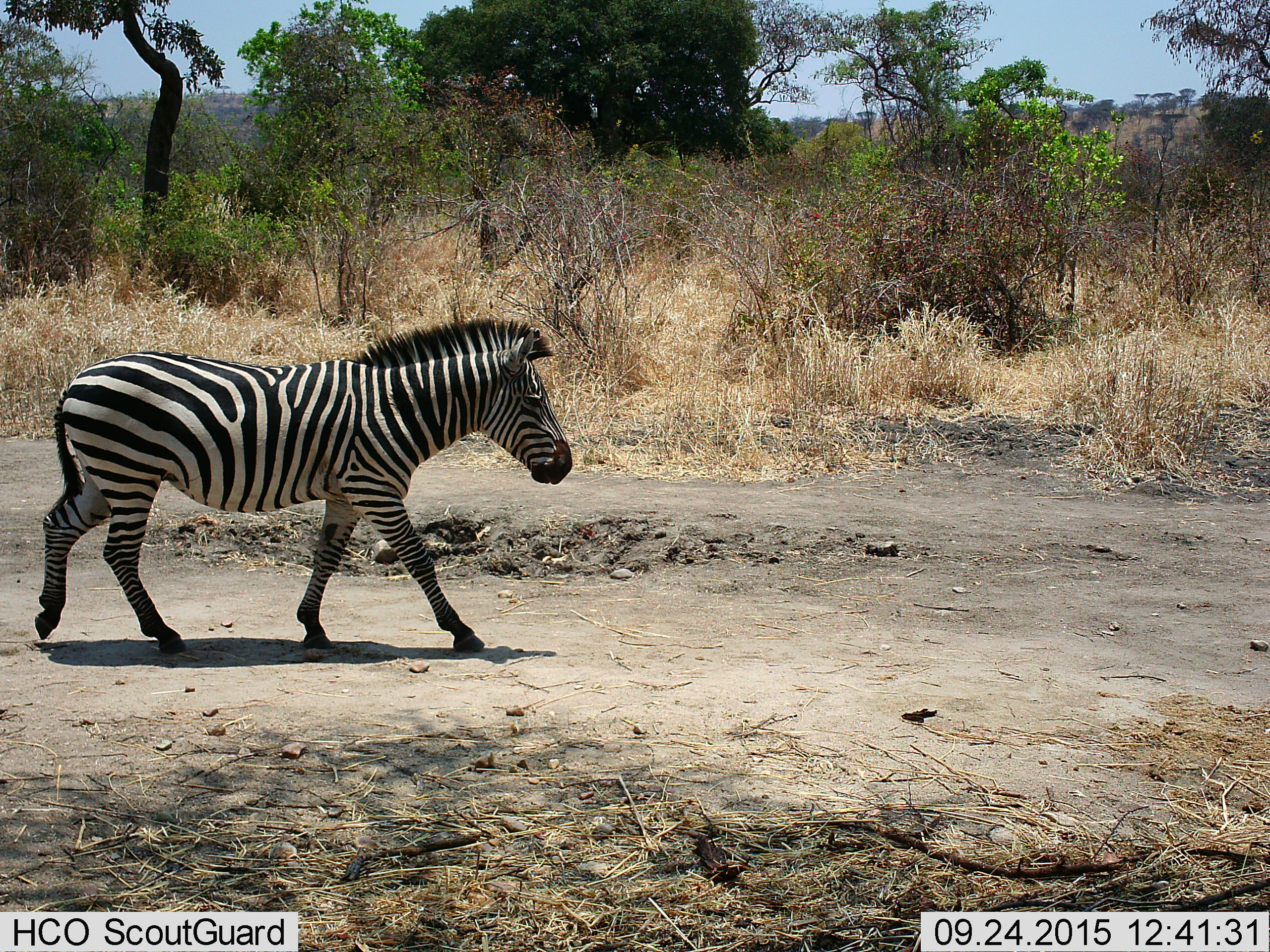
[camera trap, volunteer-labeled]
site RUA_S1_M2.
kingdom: Animalia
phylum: Chordata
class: Mammalia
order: Perissodactyla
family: Equidae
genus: Equus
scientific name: Equus quagga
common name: plains zebra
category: zebraplains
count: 1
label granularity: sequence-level